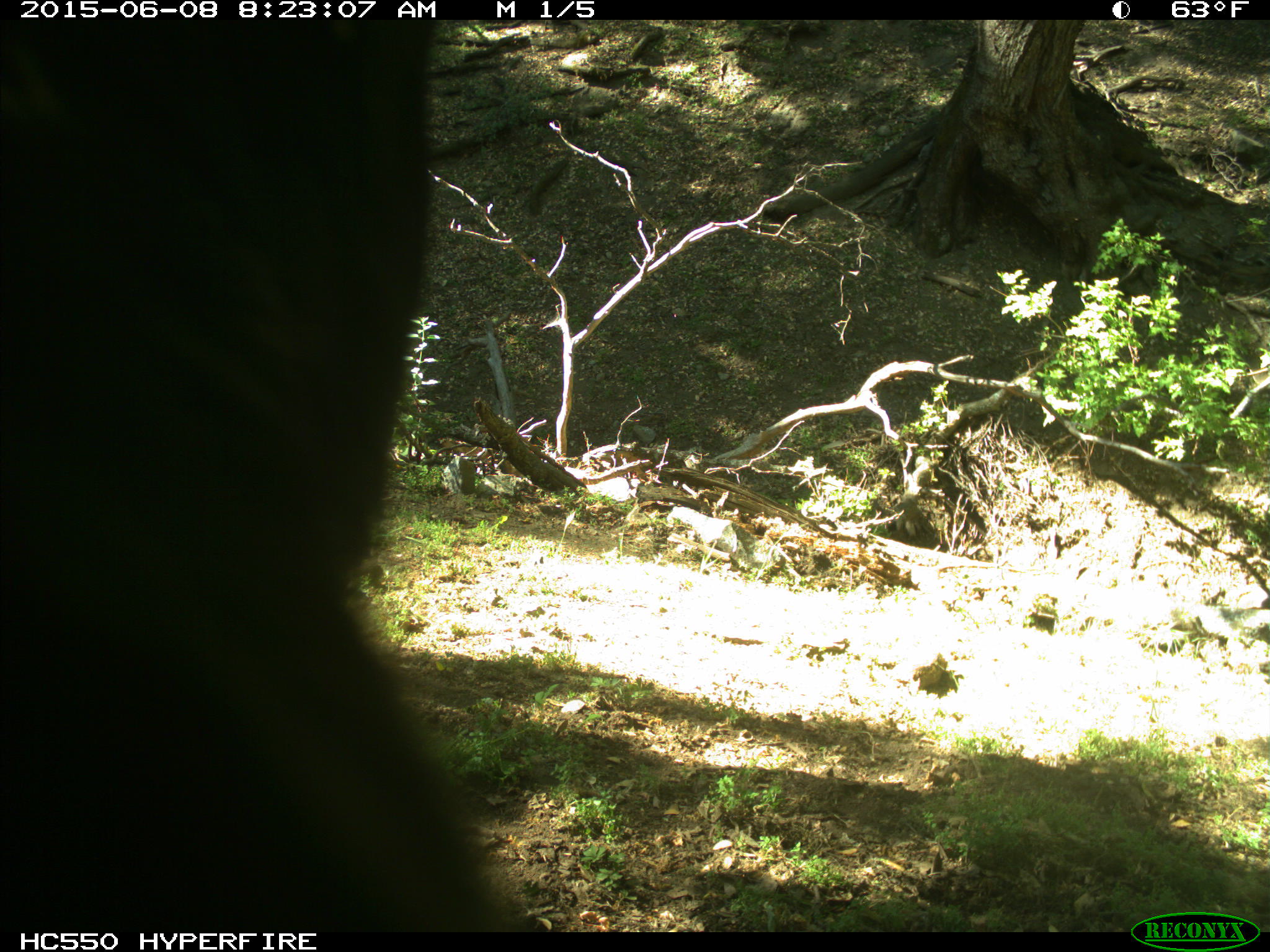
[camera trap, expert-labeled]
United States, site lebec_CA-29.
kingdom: Animalia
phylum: Chordata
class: Mammalia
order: Artiodactyla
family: Bovidae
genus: Bos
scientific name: Bos taurus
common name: domestic cow